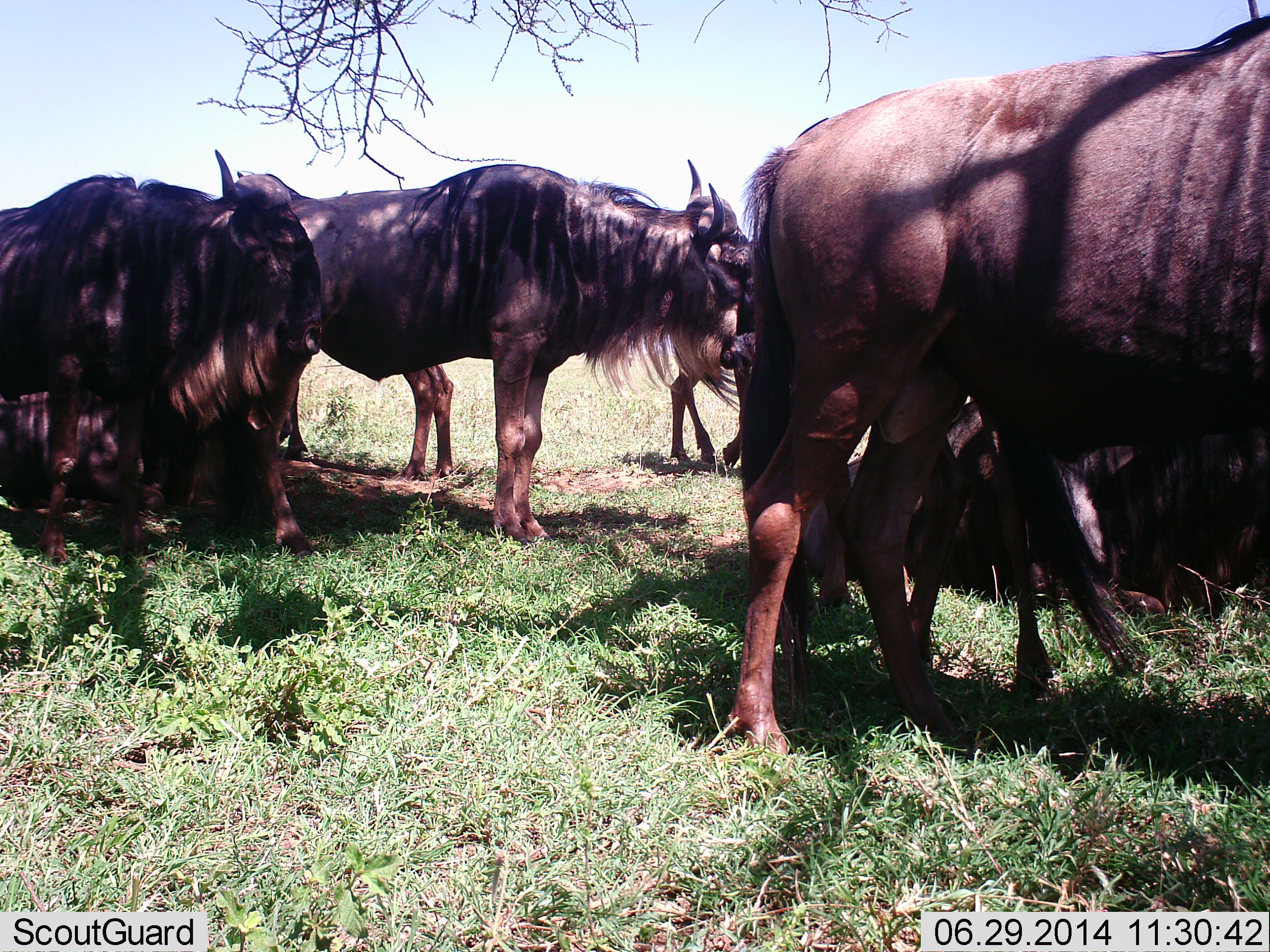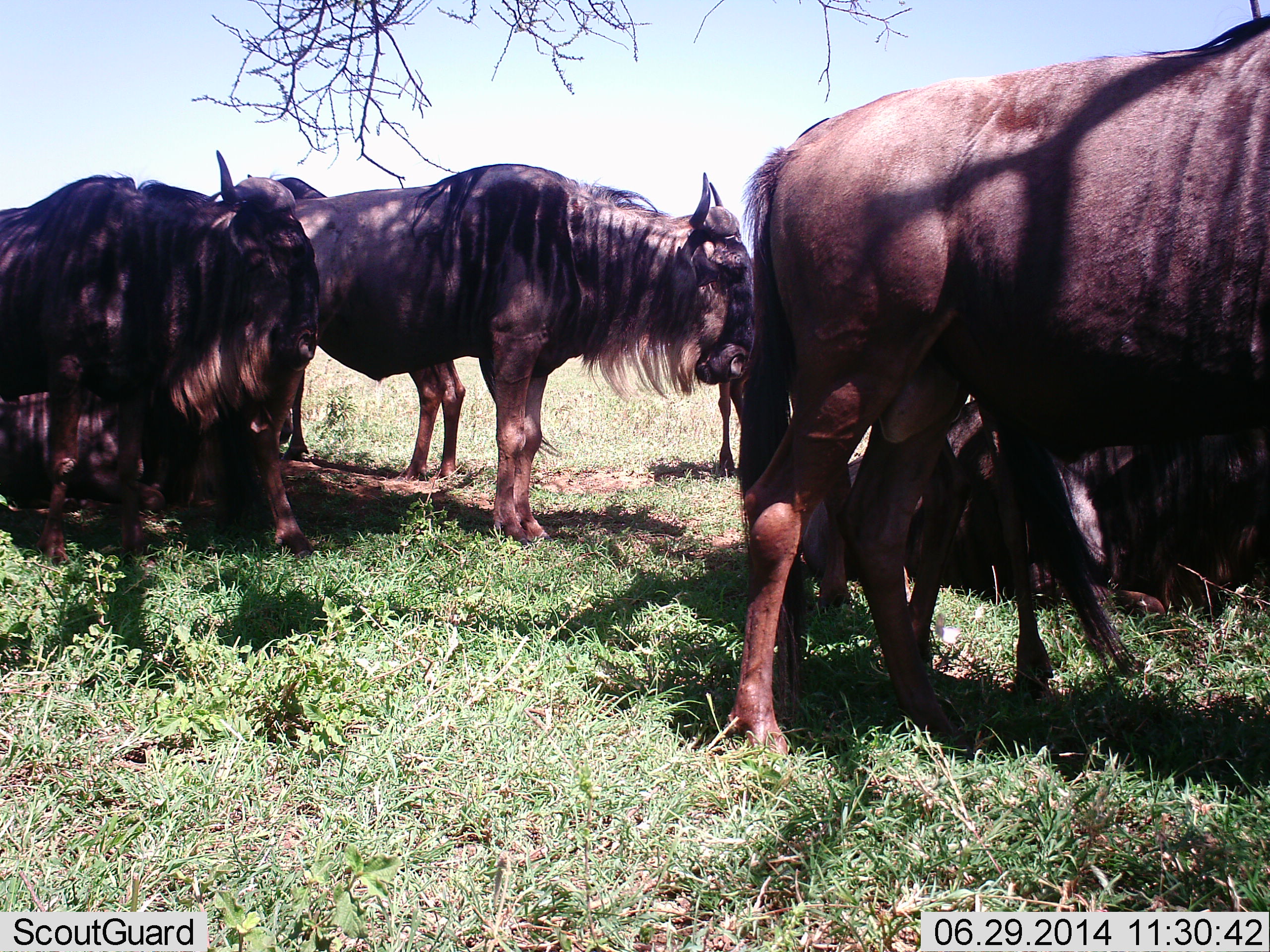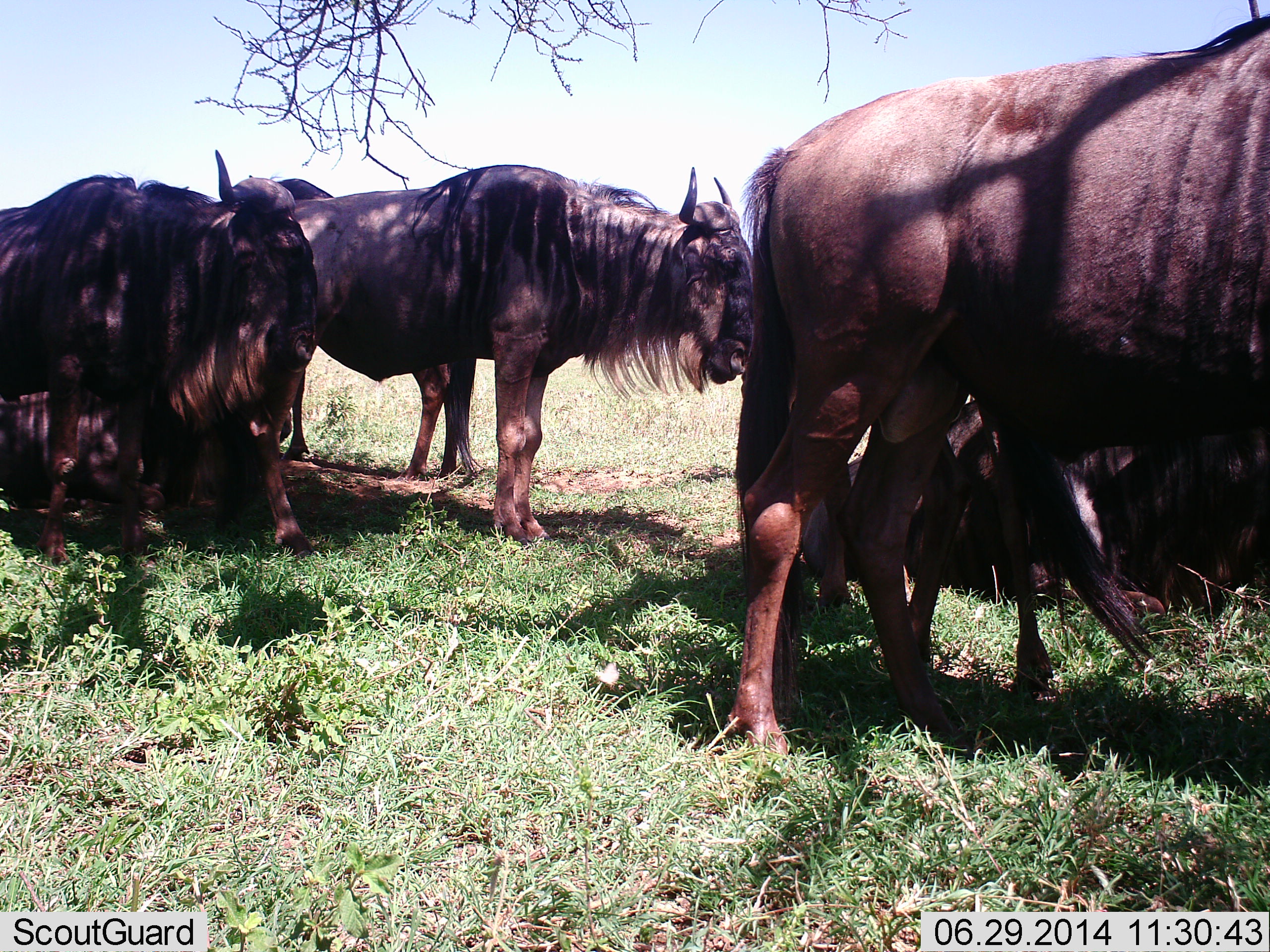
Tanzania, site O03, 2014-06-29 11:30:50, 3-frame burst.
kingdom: Animalia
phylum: Chordata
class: Mammalia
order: Artiodactyla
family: Bovidae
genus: Connochaetes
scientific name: Connochaetes taurinus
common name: blue wildebeest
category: wildebeest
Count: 7.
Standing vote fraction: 90%.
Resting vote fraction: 90%.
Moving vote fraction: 20%.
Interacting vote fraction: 10%.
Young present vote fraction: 10%.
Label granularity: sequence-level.